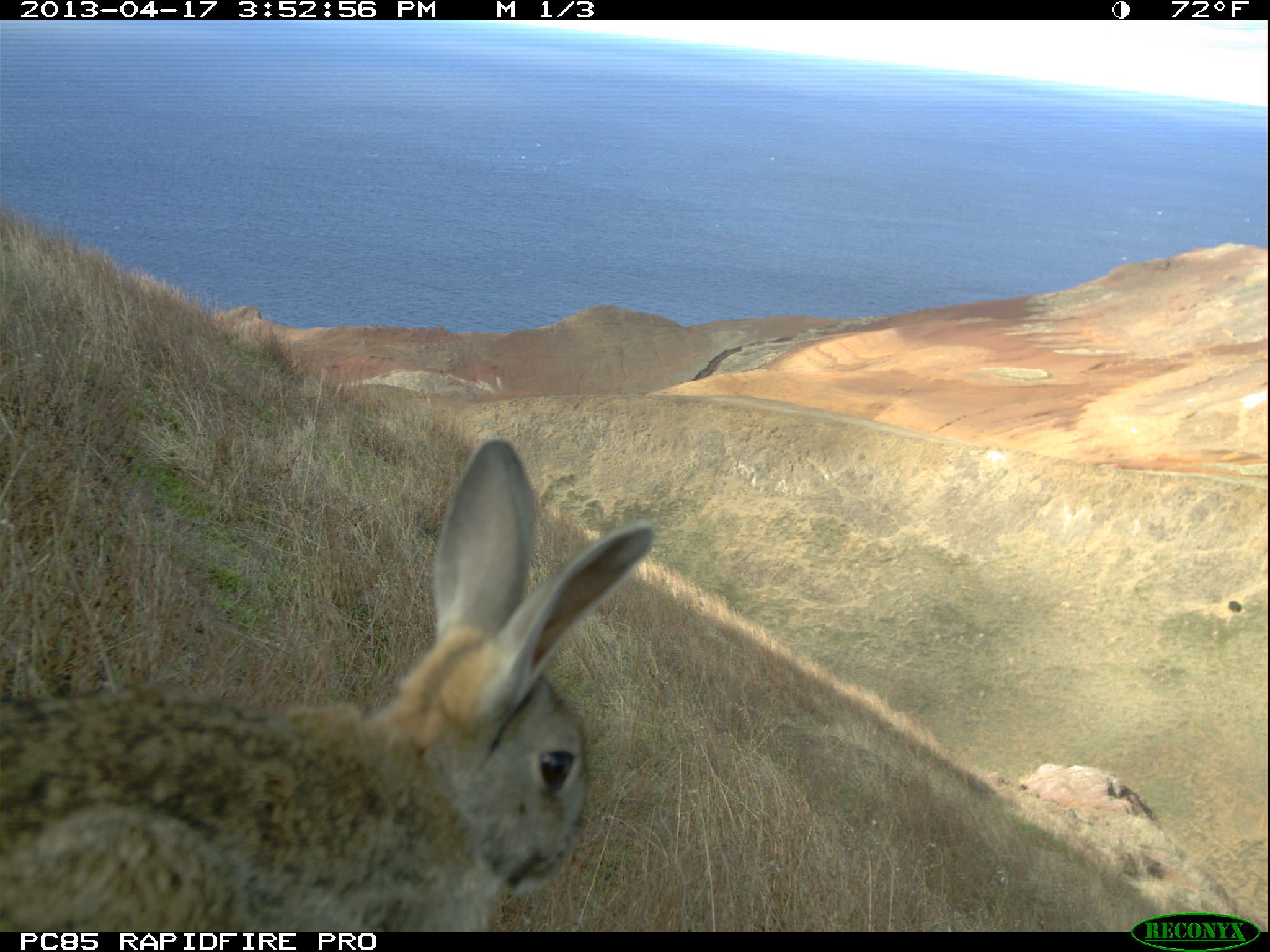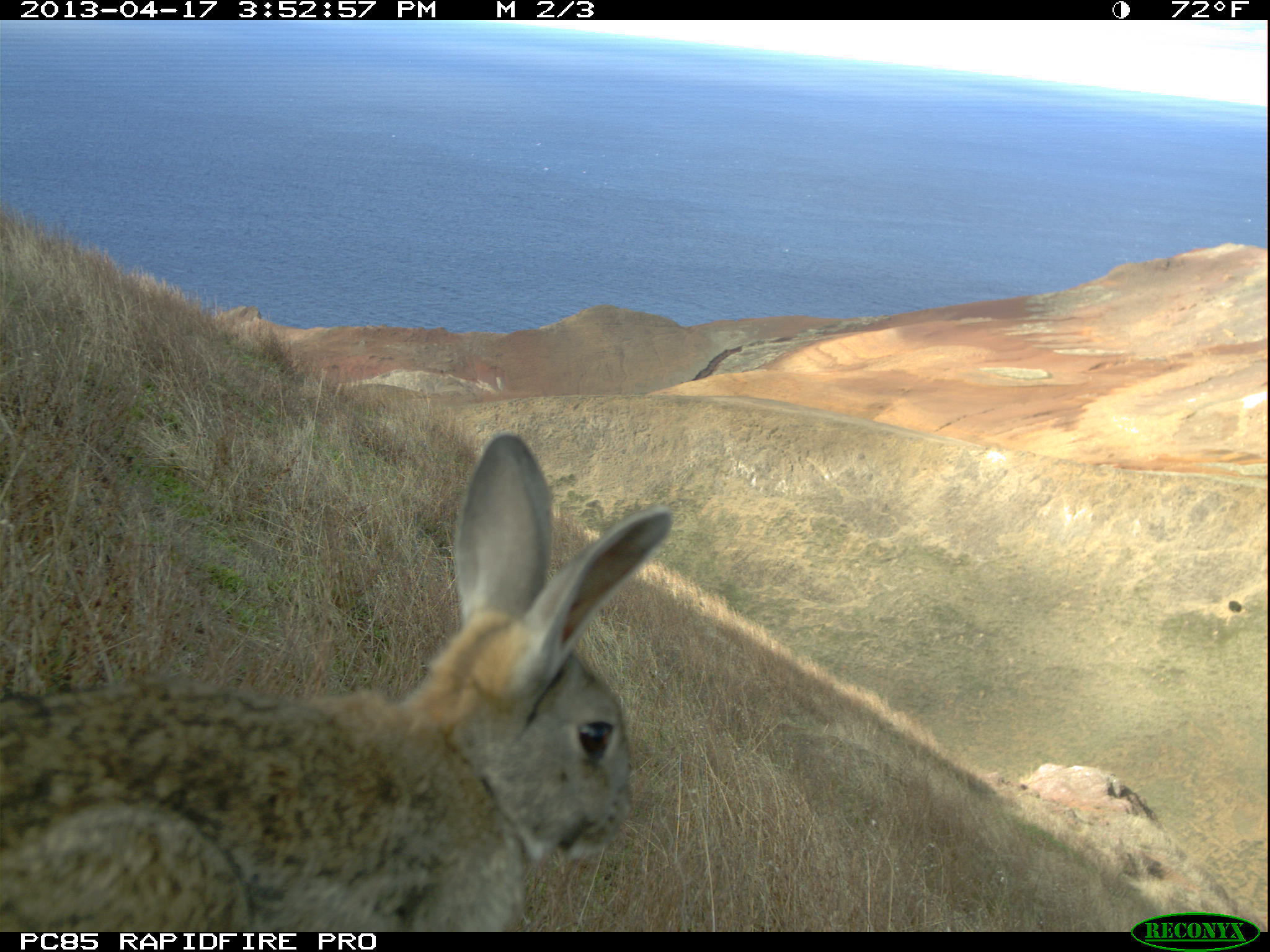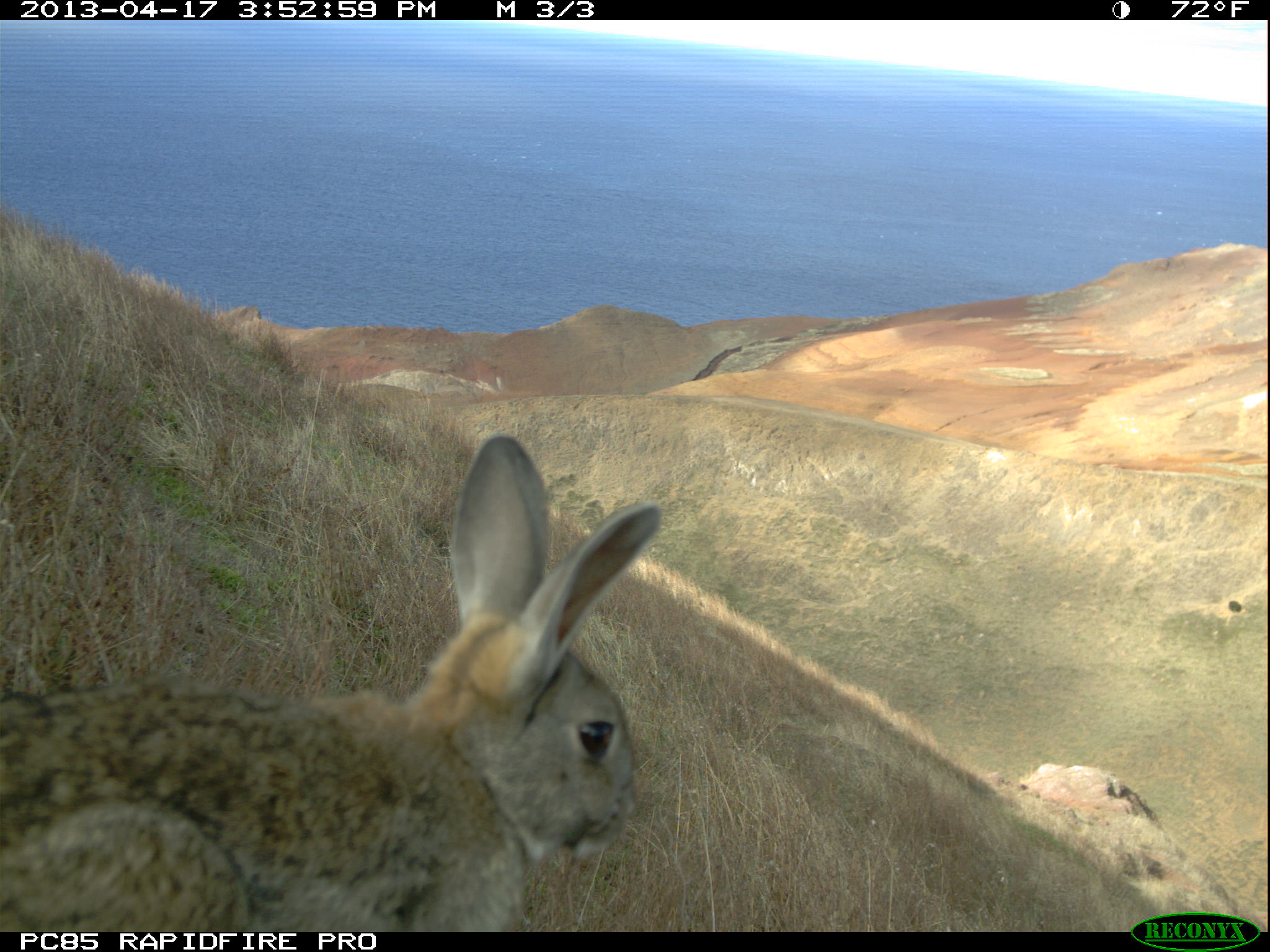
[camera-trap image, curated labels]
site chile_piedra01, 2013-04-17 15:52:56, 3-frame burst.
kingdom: Animalia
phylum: Chordata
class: Mammalia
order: Lagomorpha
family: Leporidae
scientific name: Leporidae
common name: rabbits and hares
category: rabbit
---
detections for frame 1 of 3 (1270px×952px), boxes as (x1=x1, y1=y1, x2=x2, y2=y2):
rabbit: (x1=0, y1=442, x2=657, y2=933)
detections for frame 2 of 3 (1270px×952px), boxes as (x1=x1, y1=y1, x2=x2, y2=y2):
rabbit: (x1=0, y1=436, x2=670, y2=935)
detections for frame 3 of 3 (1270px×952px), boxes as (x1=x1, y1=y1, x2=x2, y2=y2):
rabbit: (x1=1, y1=440, x2=652, y2=930)